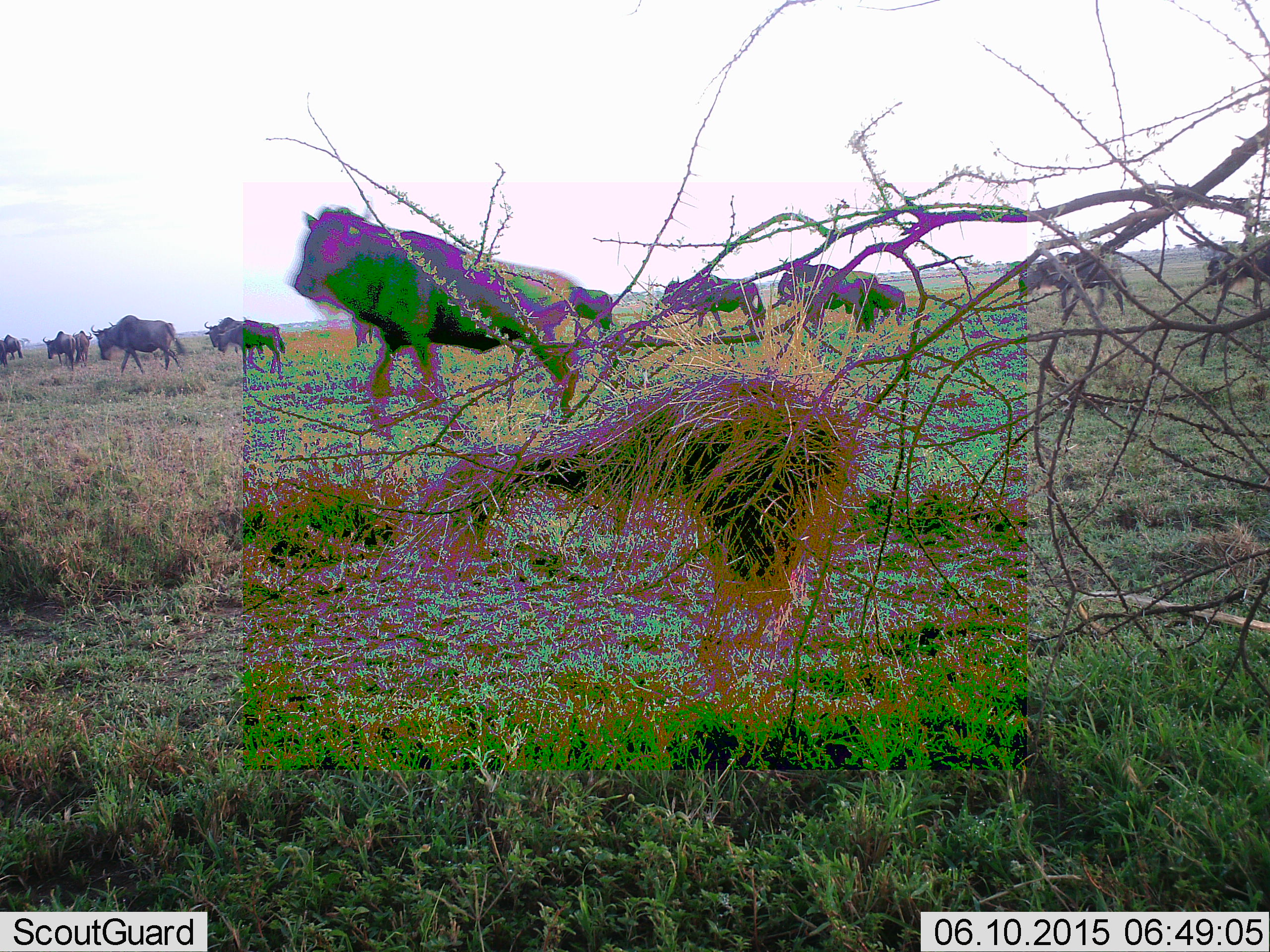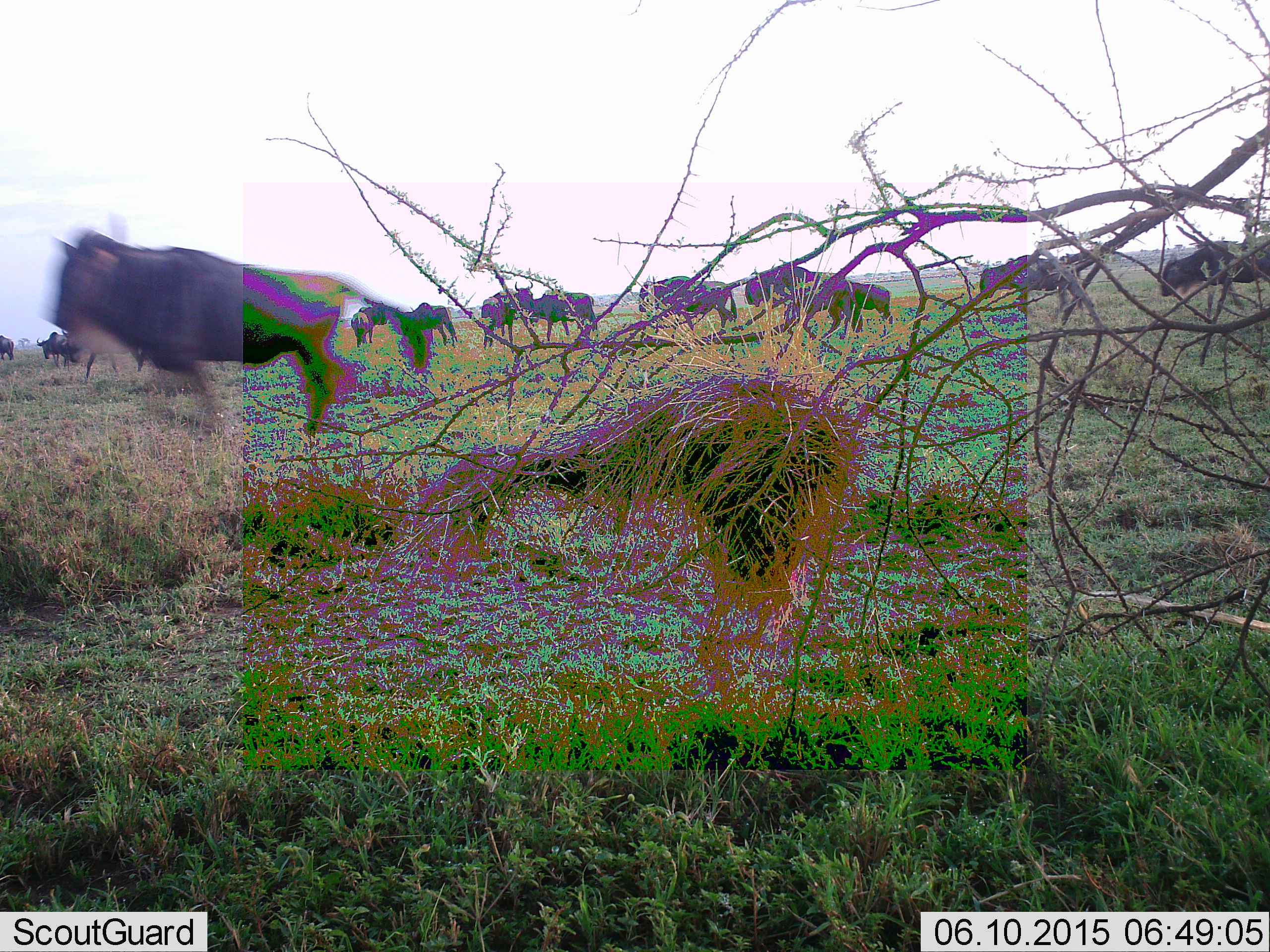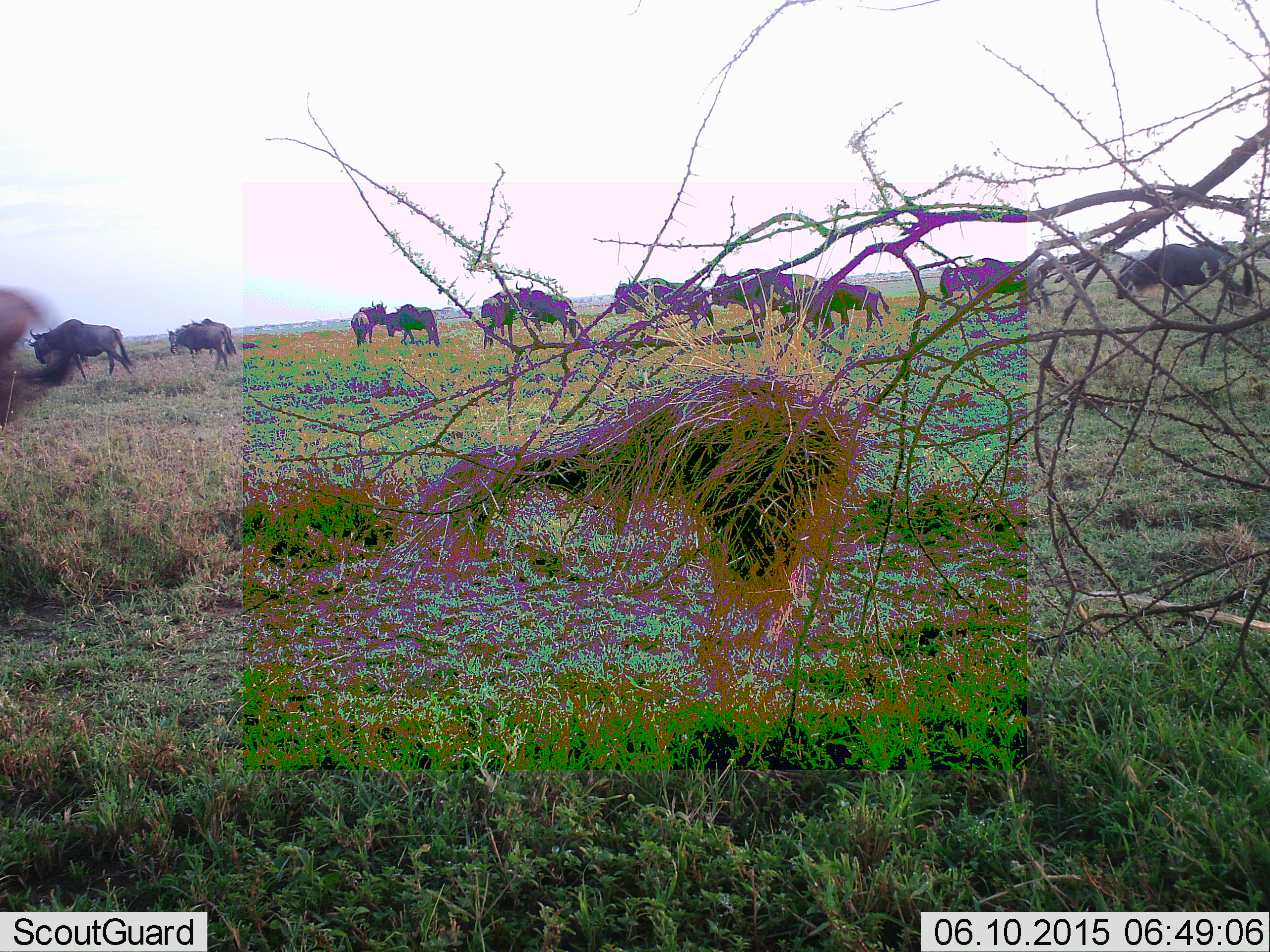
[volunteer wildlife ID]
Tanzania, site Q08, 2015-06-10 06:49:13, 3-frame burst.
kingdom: Animalia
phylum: Chordata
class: Mammalia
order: Artiodactyla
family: Bovidae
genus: Connochaetes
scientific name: Connochaetes taurinus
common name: blue wildebeest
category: wildebeest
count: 11-50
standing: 20%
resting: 0%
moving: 90%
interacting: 0%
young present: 10%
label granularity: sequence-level